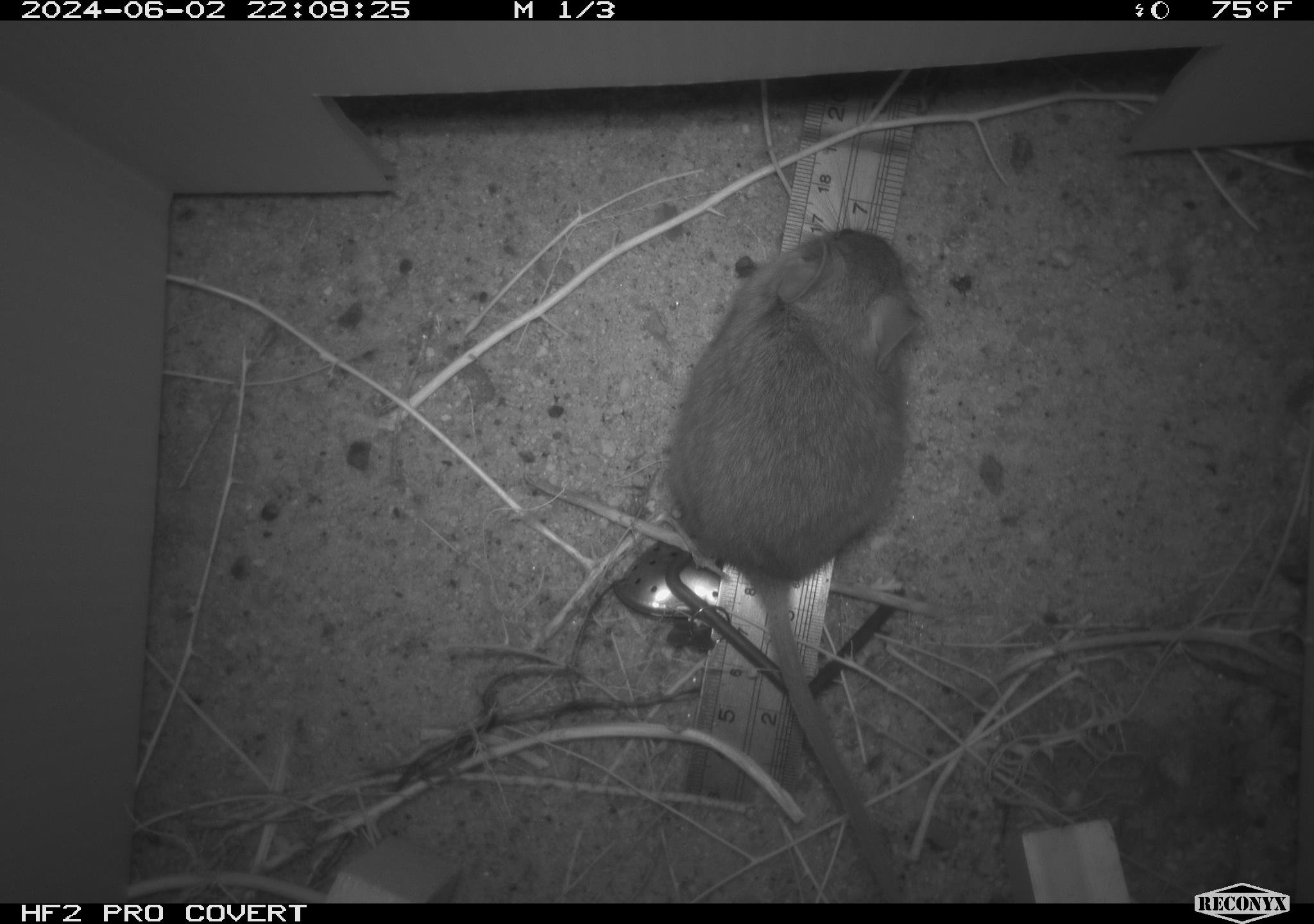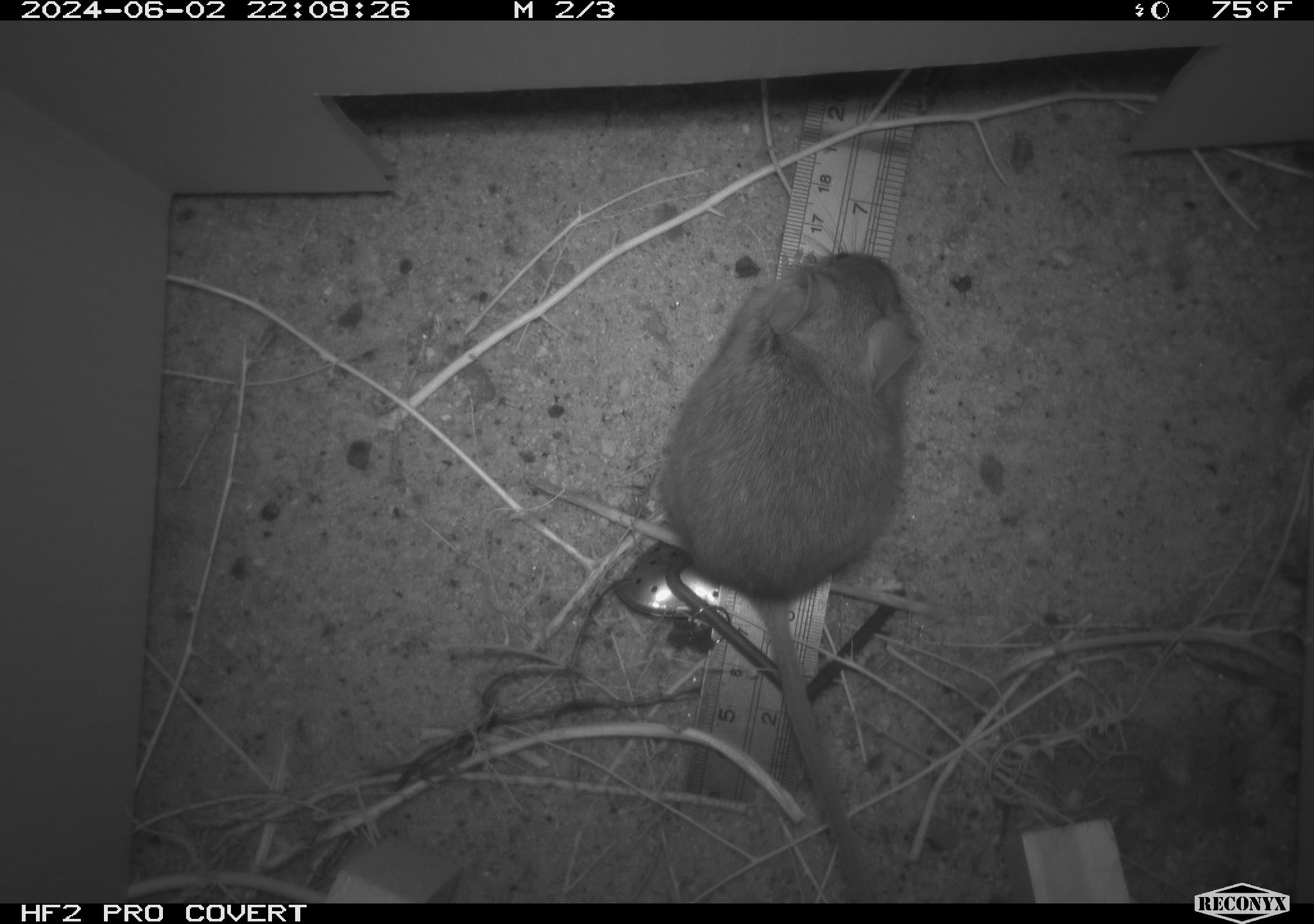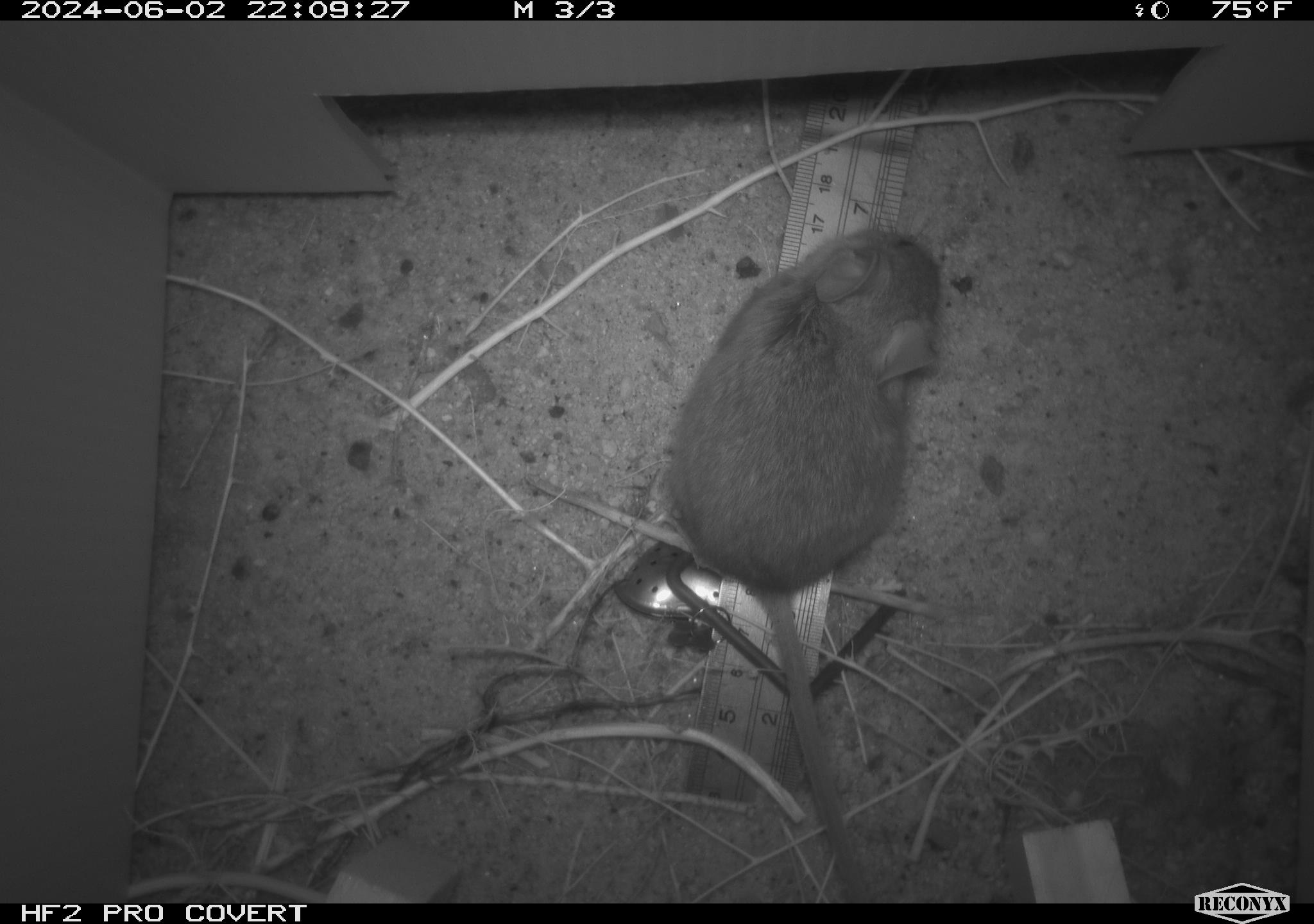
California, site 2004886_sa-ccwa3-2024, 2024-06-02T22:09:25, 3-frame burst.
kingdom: Animalia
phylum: Chordata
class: Mammalia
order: Rodentia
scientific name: Rodentia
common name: woodrat or rat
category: woodrat or rat species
Woodrat or rat species (woodrat or rat) (Rodentia).